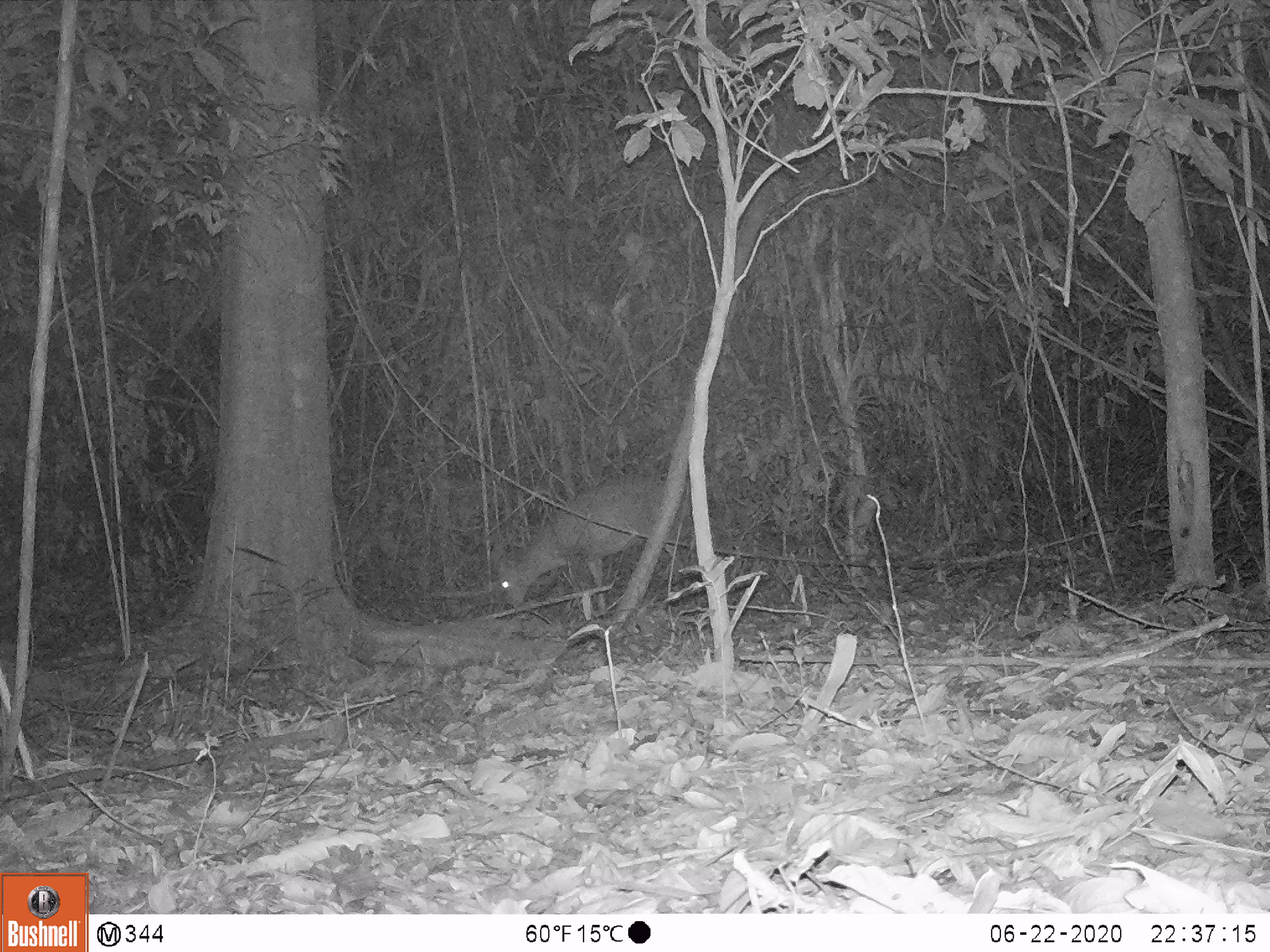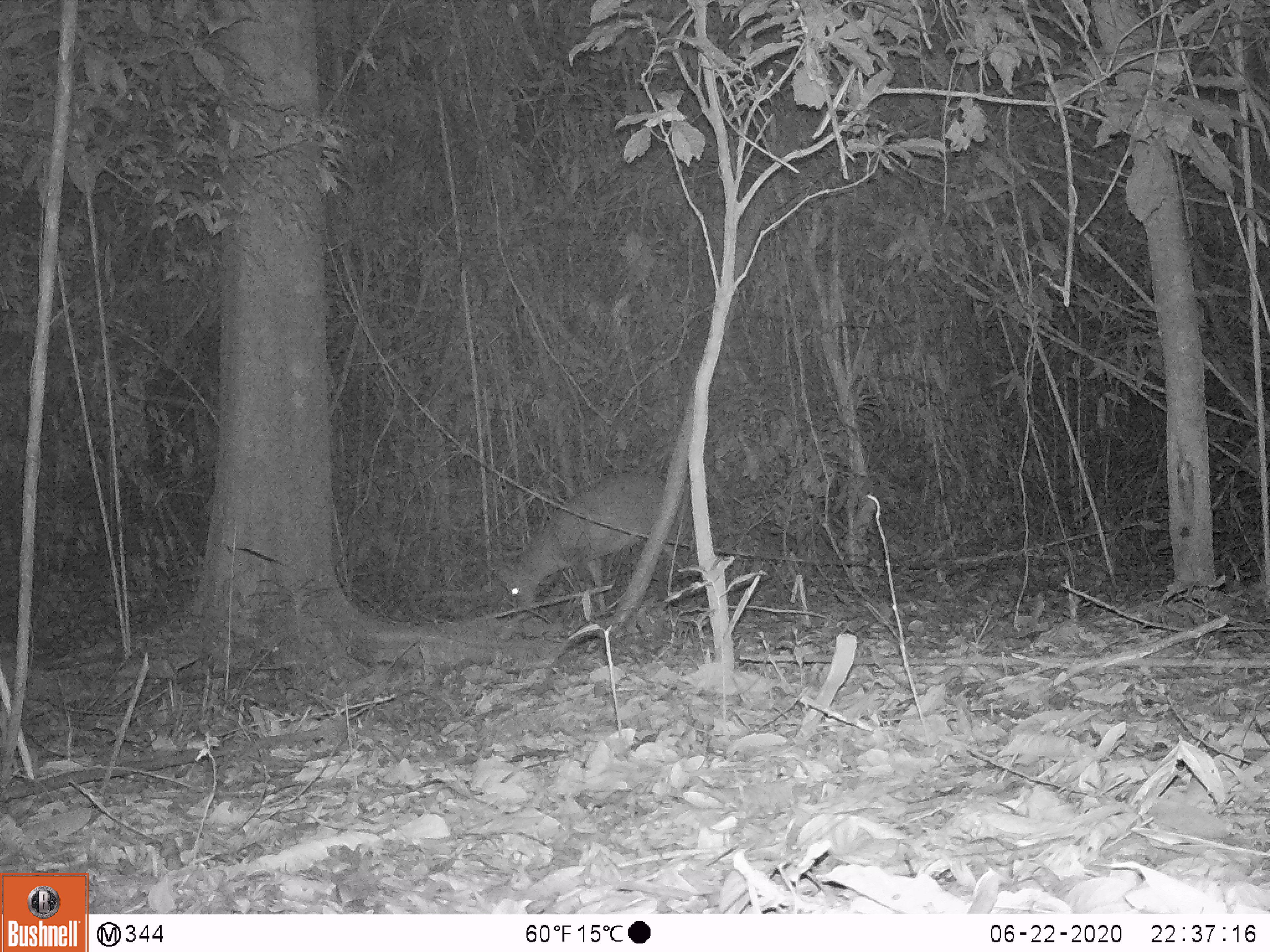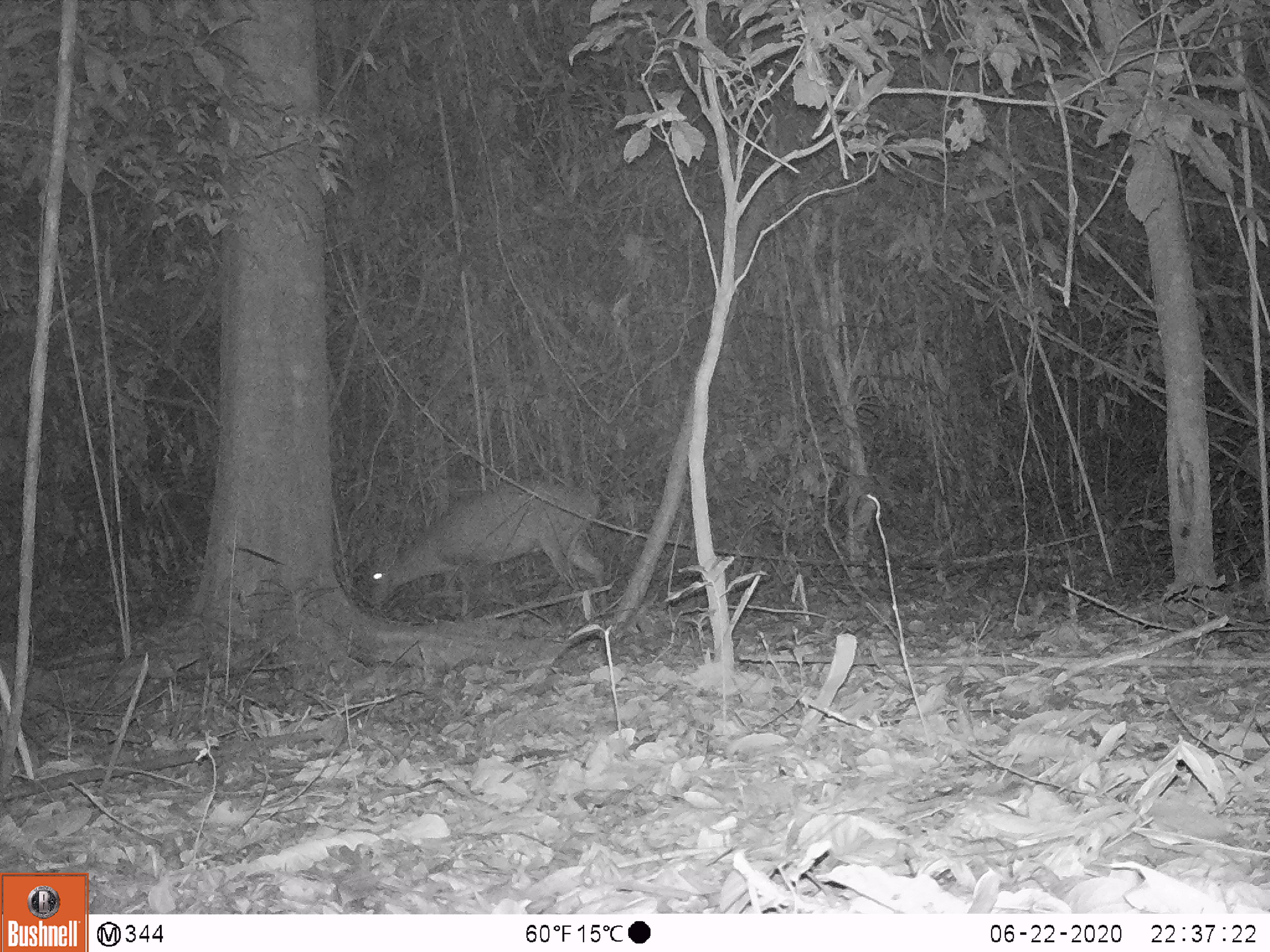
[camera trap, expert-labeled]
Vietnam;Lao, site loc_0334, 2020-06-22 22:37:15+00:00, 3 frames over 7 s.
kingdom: Animalia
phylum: Chordata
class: Mammalia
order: Artiodactyla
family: Cervidae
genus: Muntiacus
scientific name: Muntiacus vuquangensis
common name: large-antlered muntjac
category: large antlered muntjac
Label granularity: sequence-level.